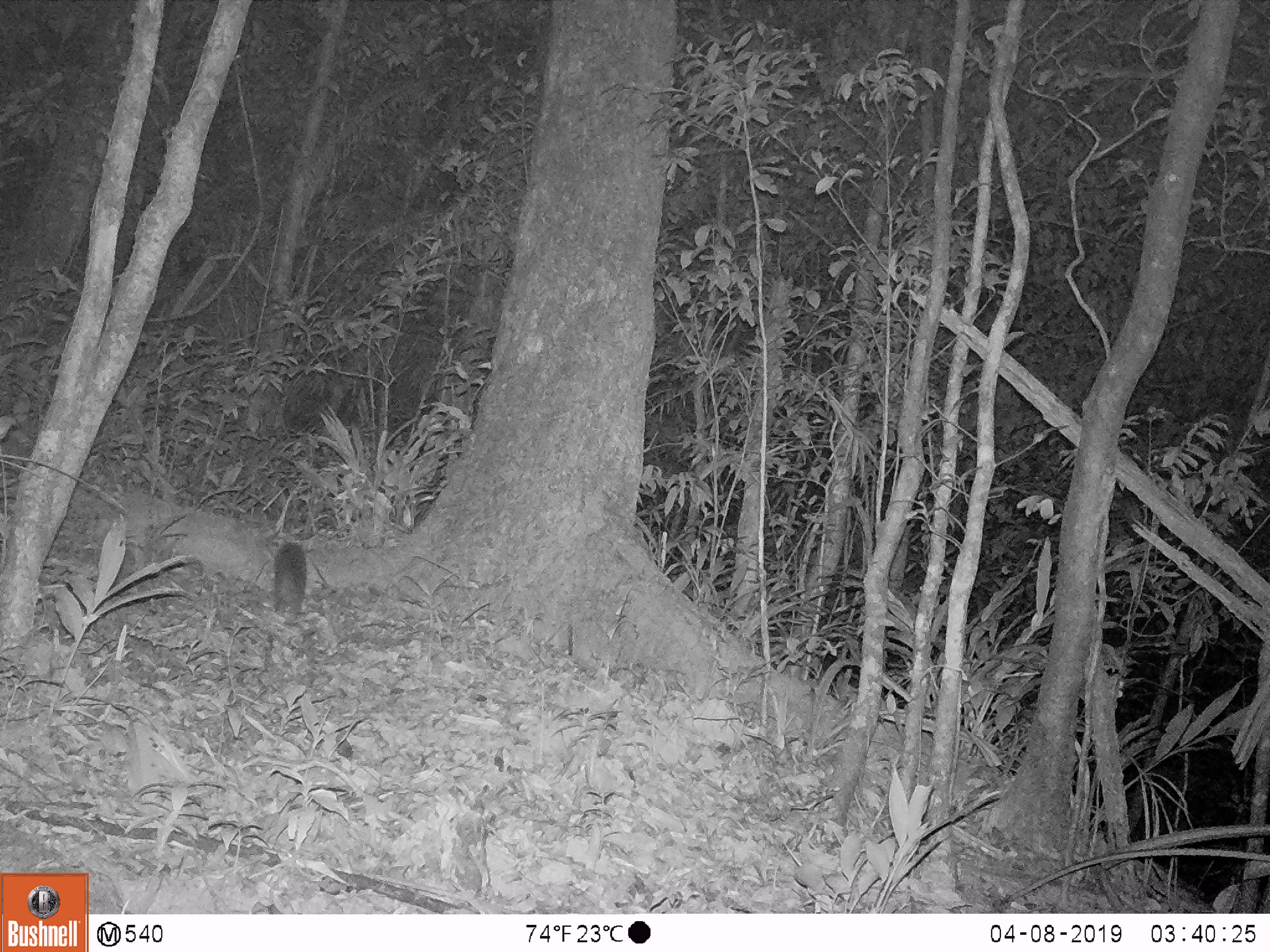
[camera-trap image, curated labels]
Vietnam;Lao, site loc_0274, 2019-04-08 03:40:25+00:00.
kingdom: Animalia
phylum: Chordata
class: Mammalia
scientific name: Mammalia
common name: mammal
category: unidentified small mammal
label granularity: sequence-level